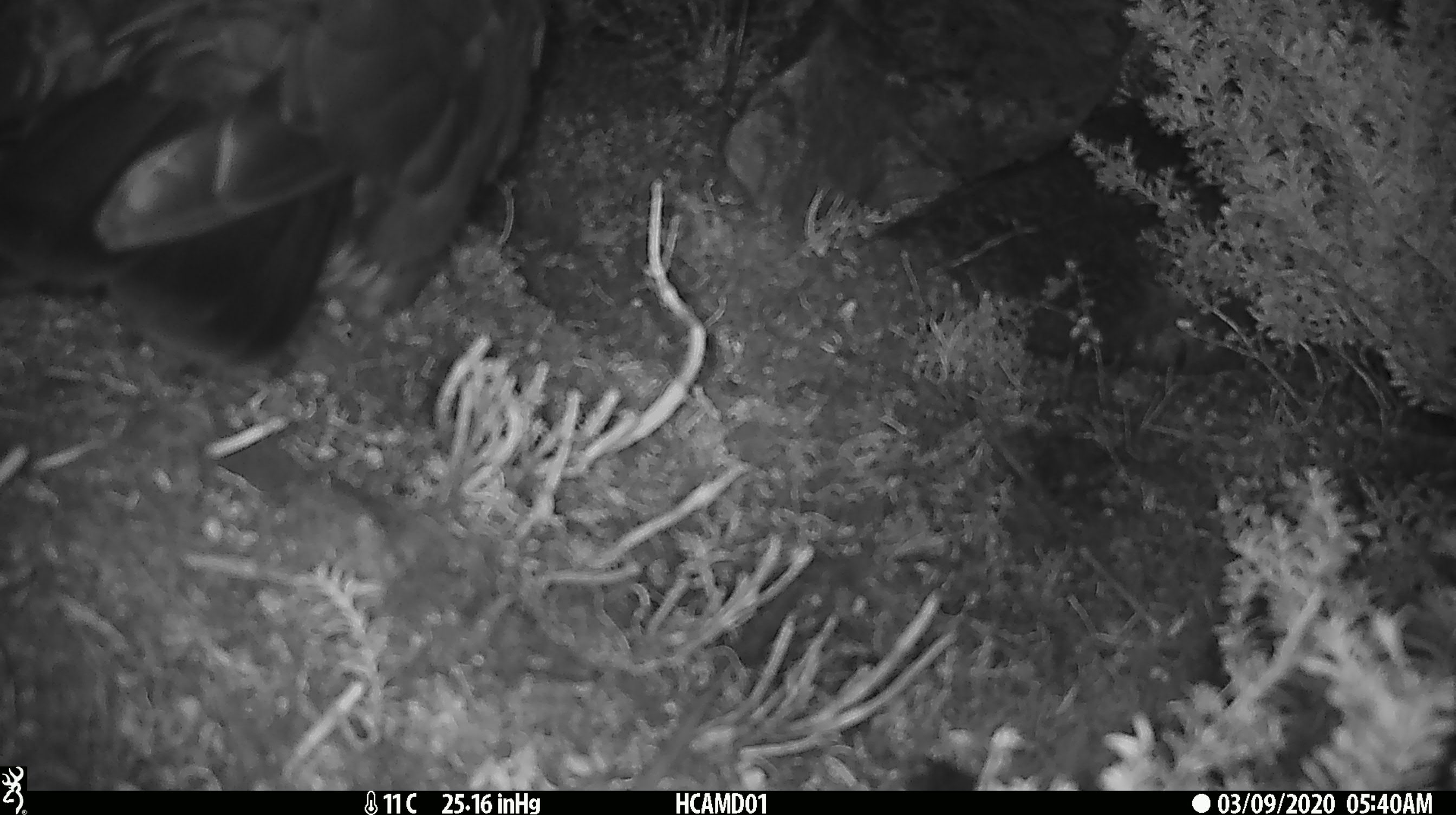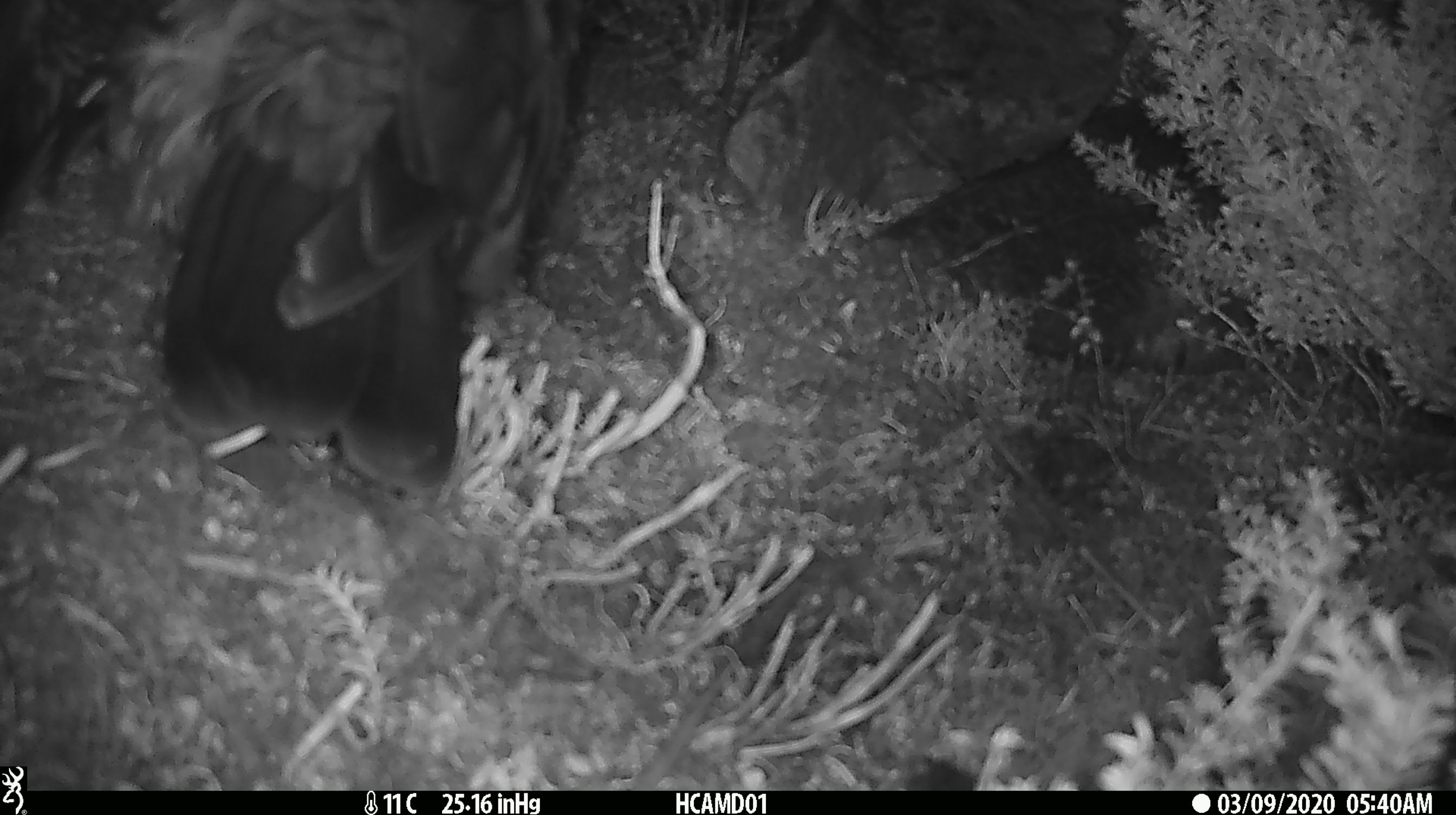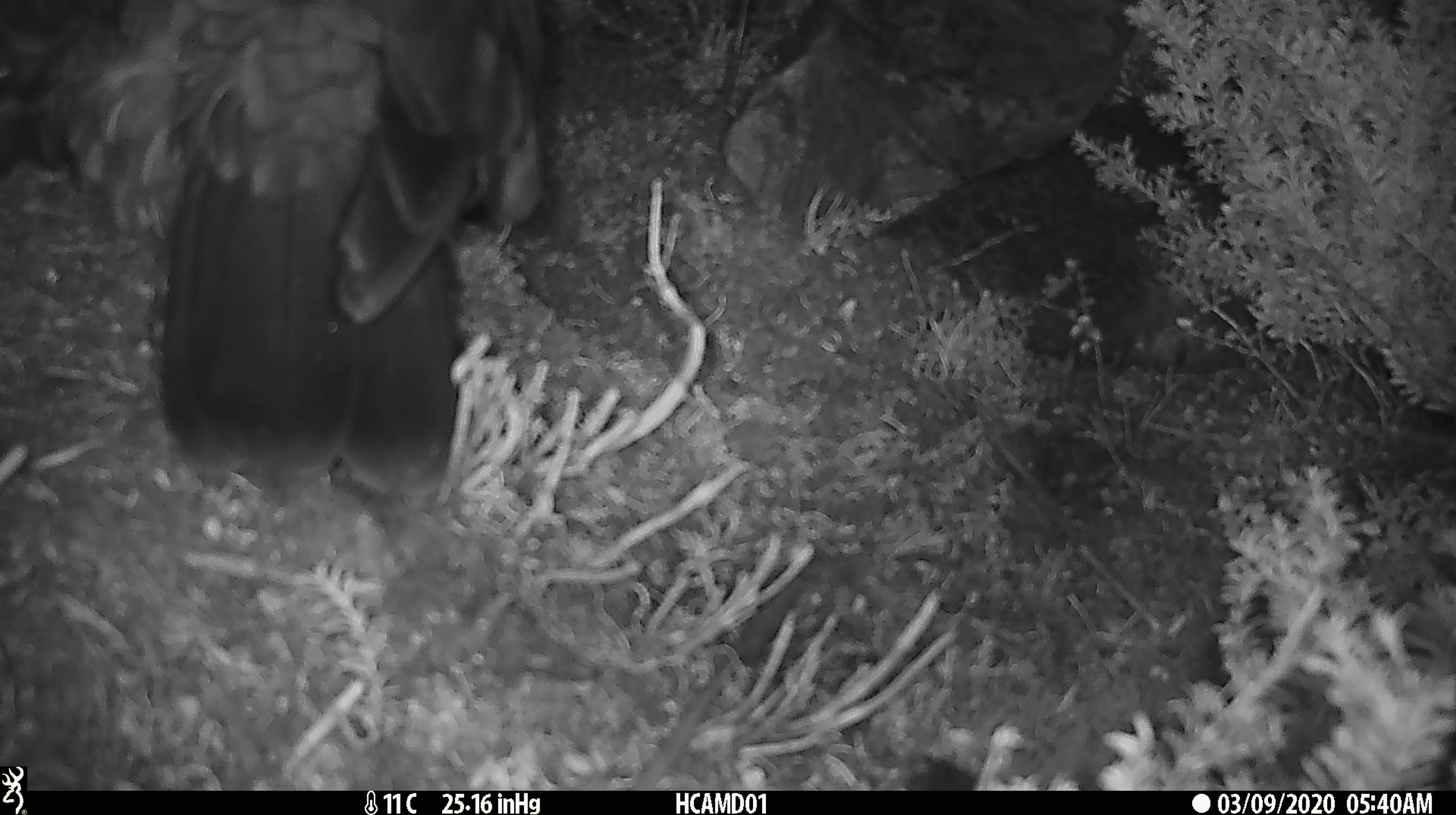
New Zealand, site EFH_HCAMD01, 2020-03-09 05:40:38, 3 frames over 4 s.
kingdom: Animalia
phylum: Chordata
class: Aves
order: Psittaciformes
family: Strigopidae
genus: Nestor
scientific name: Nestor notabilis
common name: kea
Kea (Nestor notabilis).